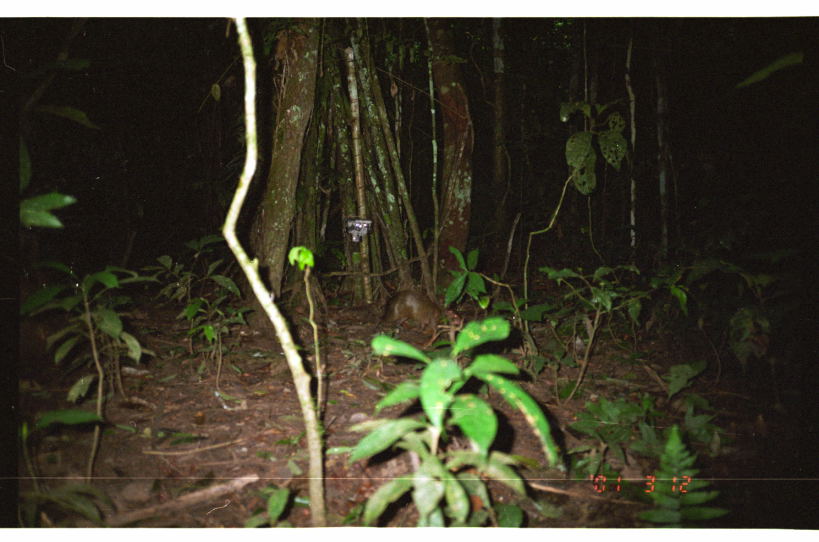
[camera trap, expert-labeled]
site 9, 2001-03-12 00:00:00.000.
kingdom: Animalia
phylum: Chordata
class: Mammalia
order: Rodentia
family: Dasyproctidae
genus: Dasyprocta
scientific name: Dasyprocta punctata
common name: central american agouti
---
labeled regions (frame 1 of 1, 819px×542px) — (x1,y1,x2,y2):
dasyprocta punctata: (380,290,465,333)